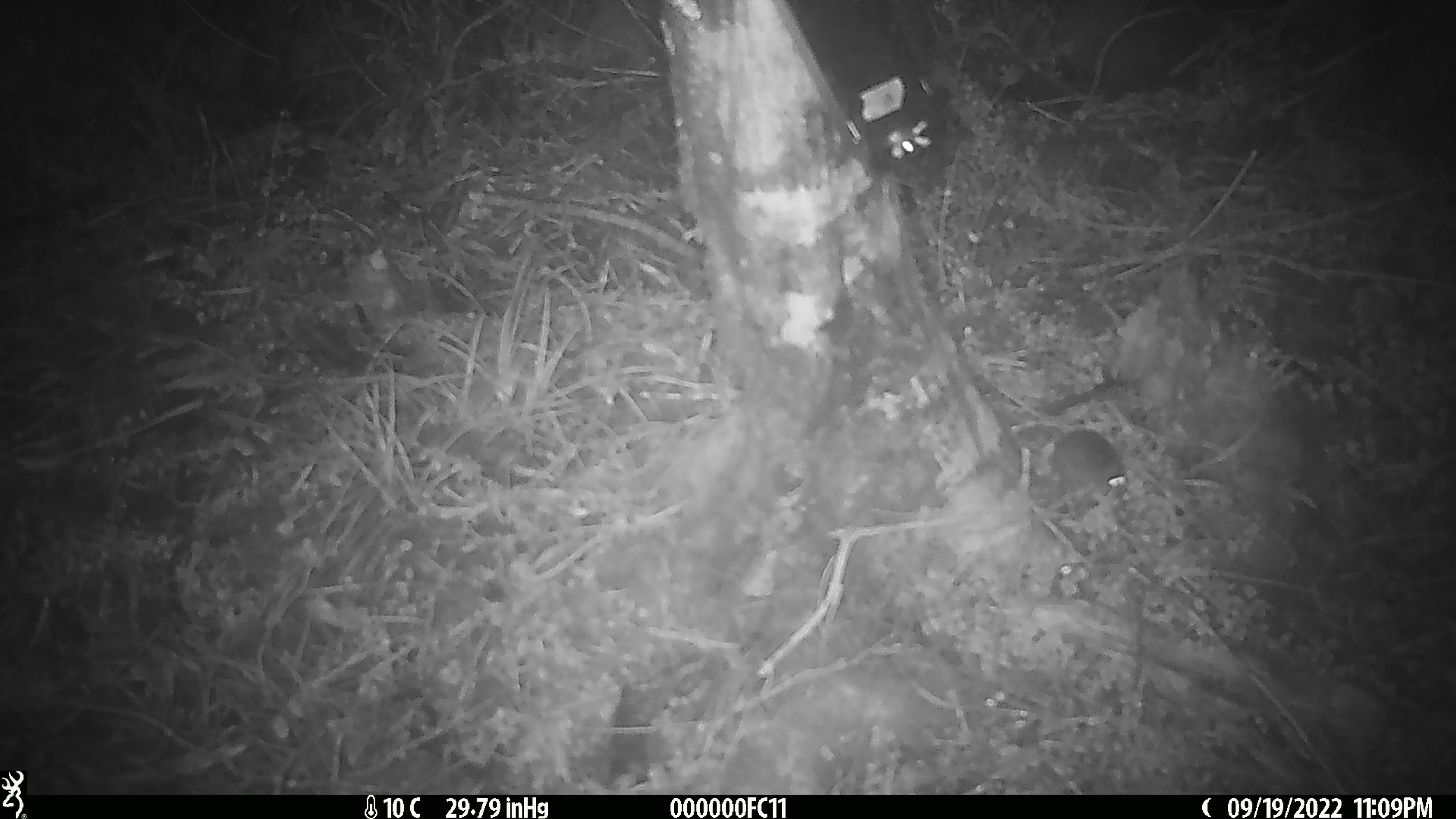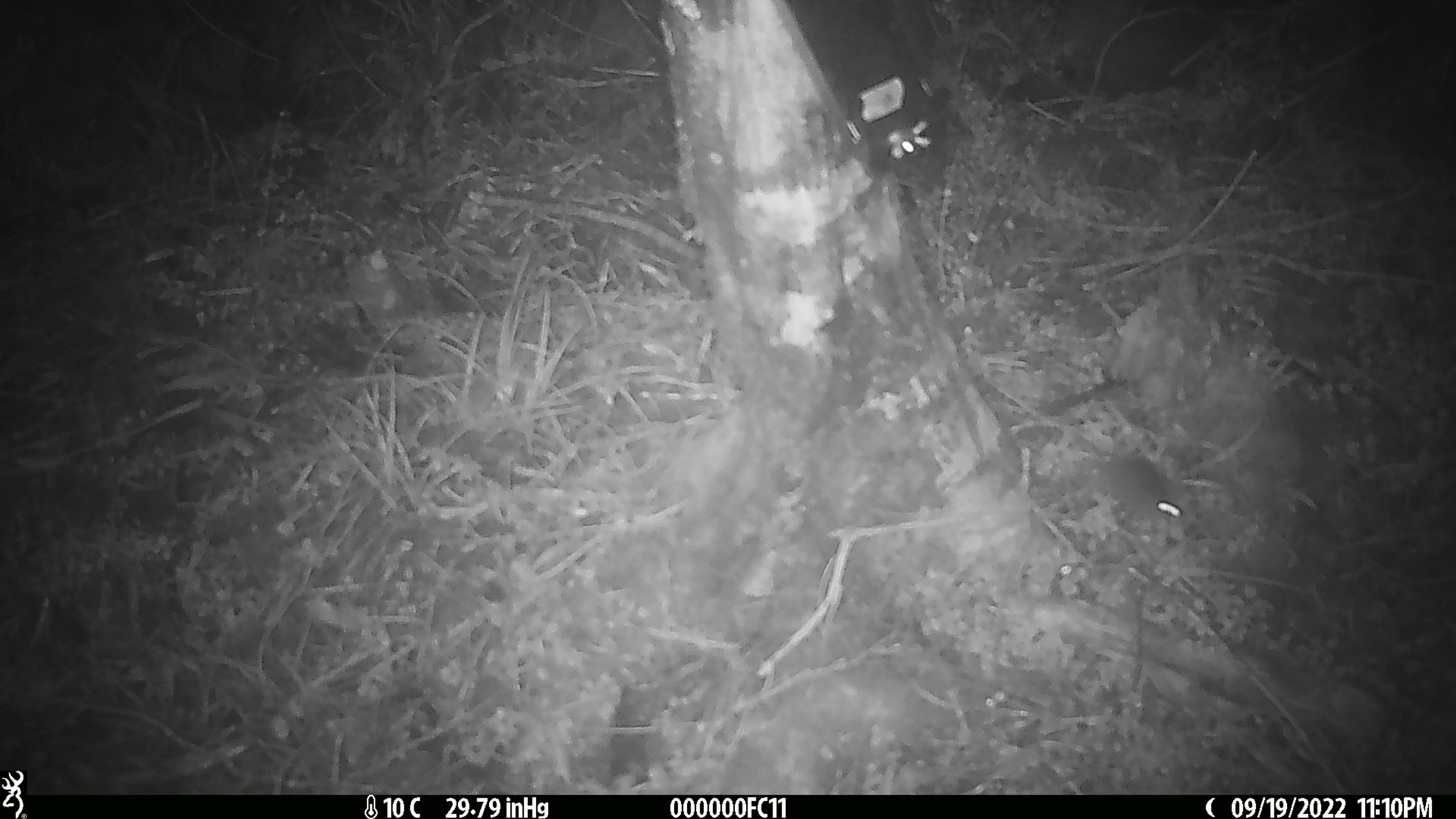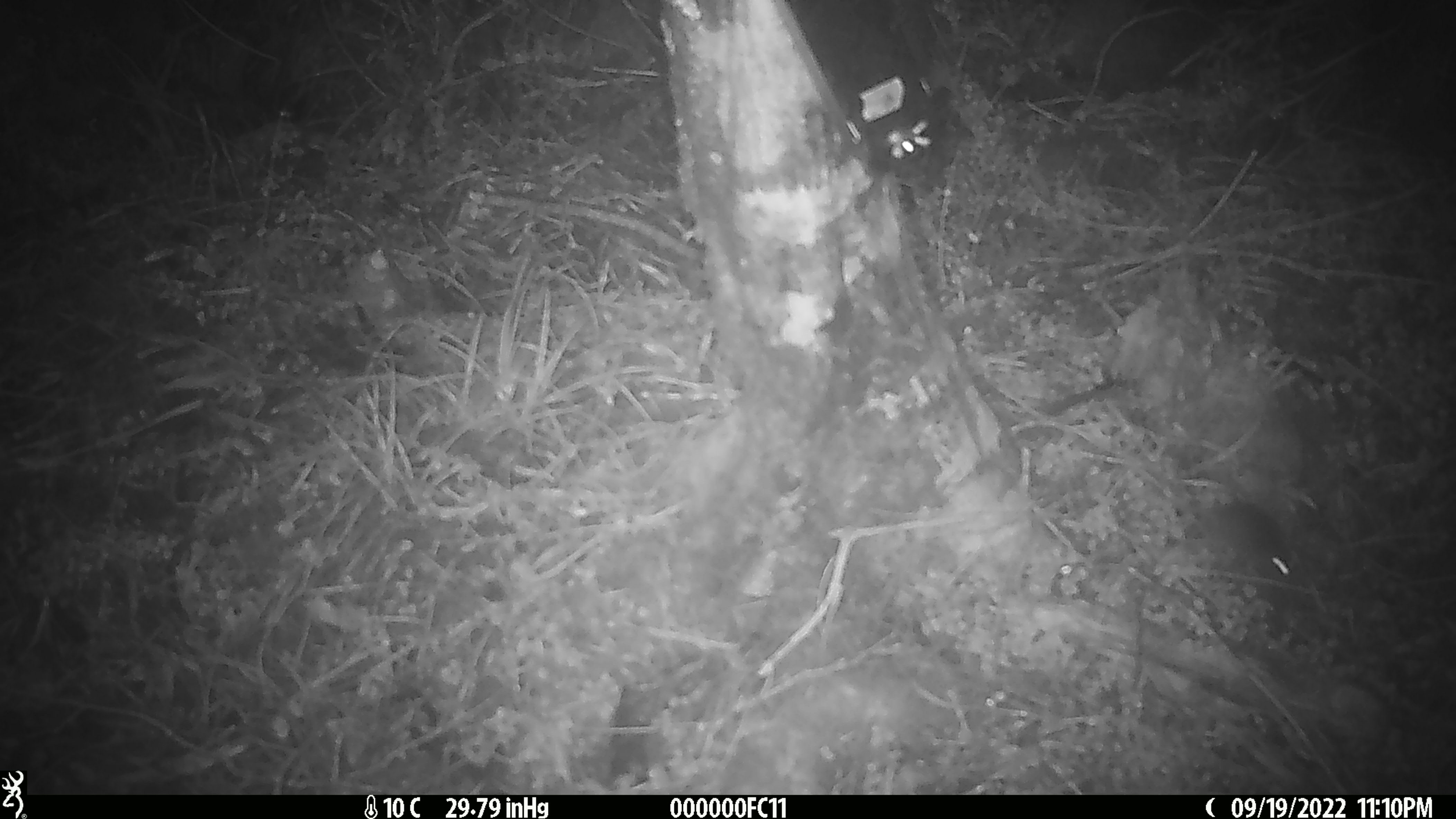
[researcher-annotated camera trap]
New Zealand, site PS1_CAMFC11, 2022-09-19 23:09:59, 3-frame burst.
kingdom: Animalia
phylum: Chordata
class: Mammalia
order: Rodentia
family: Muridae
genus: Mus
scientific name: Mus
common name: mouse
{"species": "mouse (Mus)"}